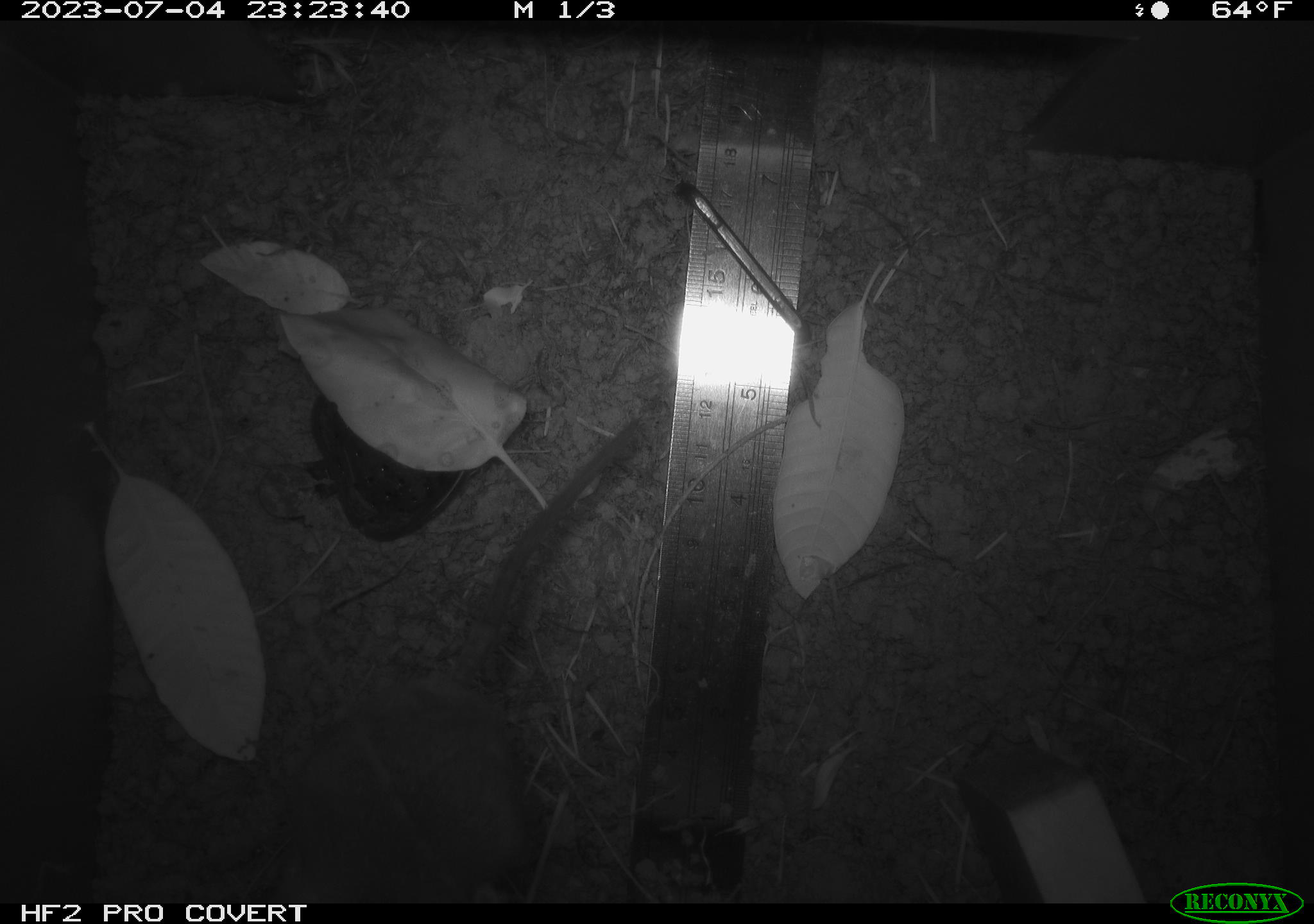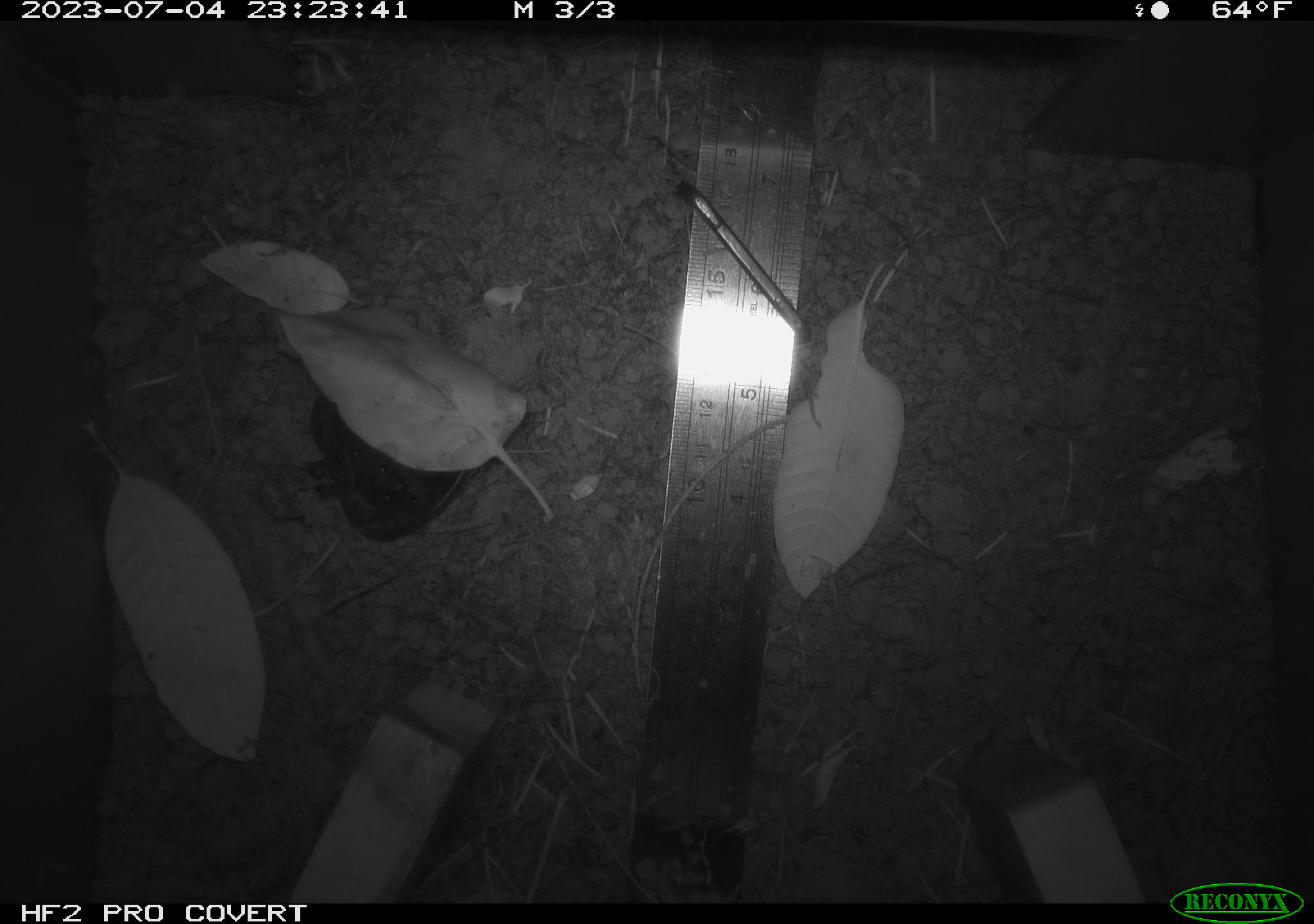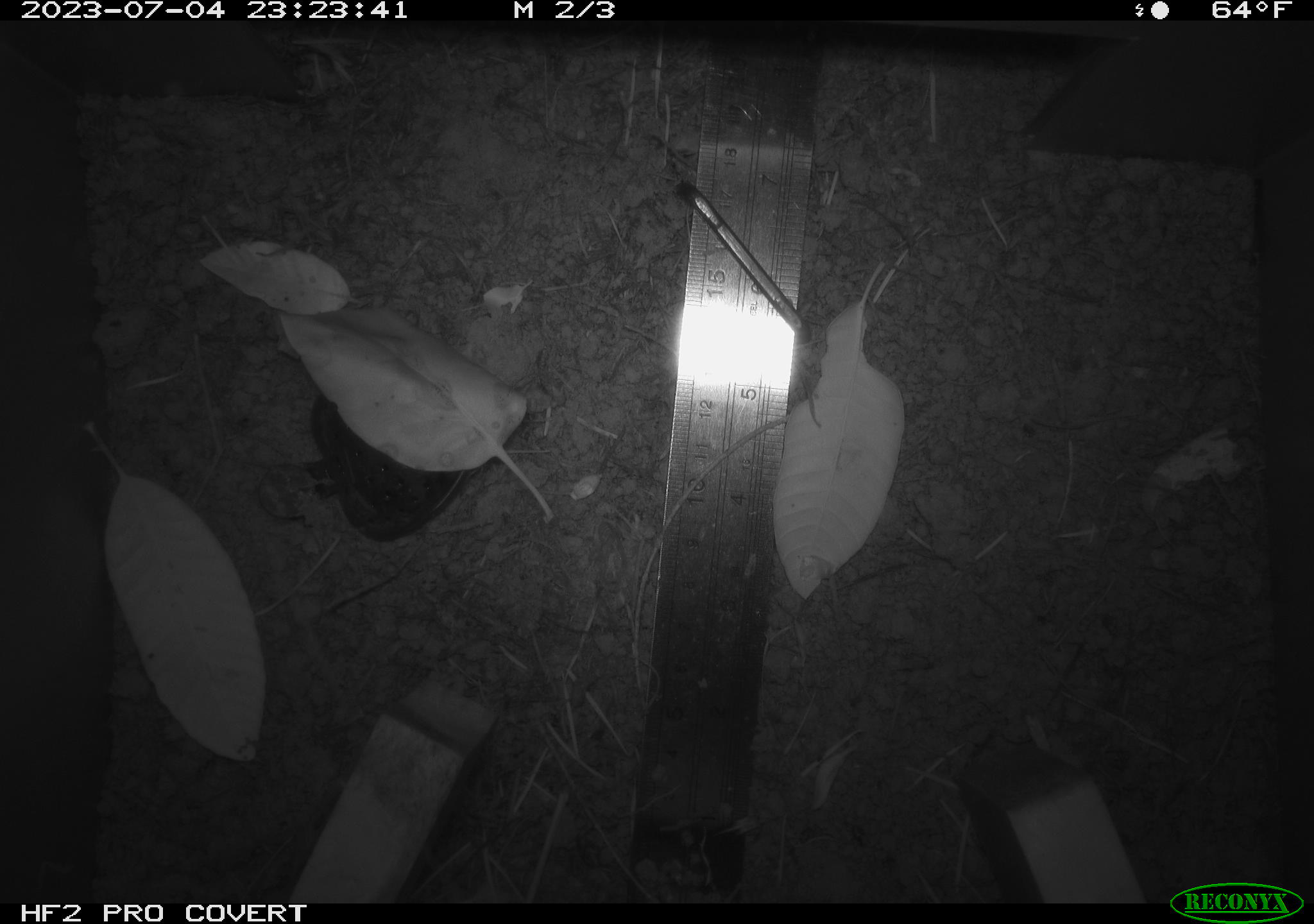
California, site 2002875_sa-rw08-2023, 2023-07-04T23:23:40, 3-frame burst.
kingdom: Animalia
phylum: Chordata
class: Mammalia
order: Rodentia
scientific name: Rodentia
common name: mouse species